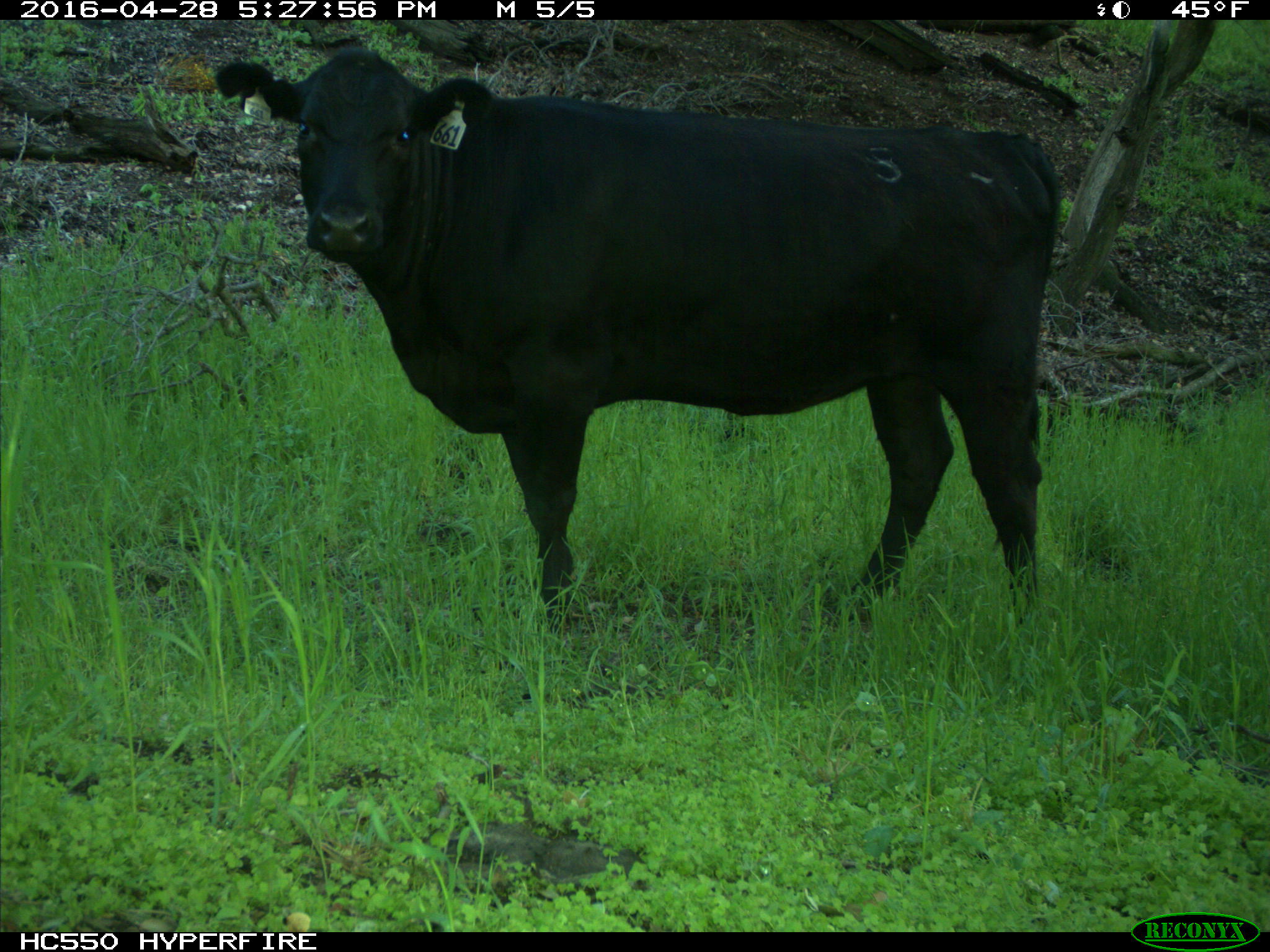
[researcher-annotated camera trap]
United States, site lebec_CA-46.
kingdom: Animalia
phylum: Chordata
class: Mammalia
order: Artiodactyla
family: Bovidae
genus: Bos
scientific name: Bos taurus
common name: domestic cow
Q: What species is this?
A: Bos taurus (domestic cow).